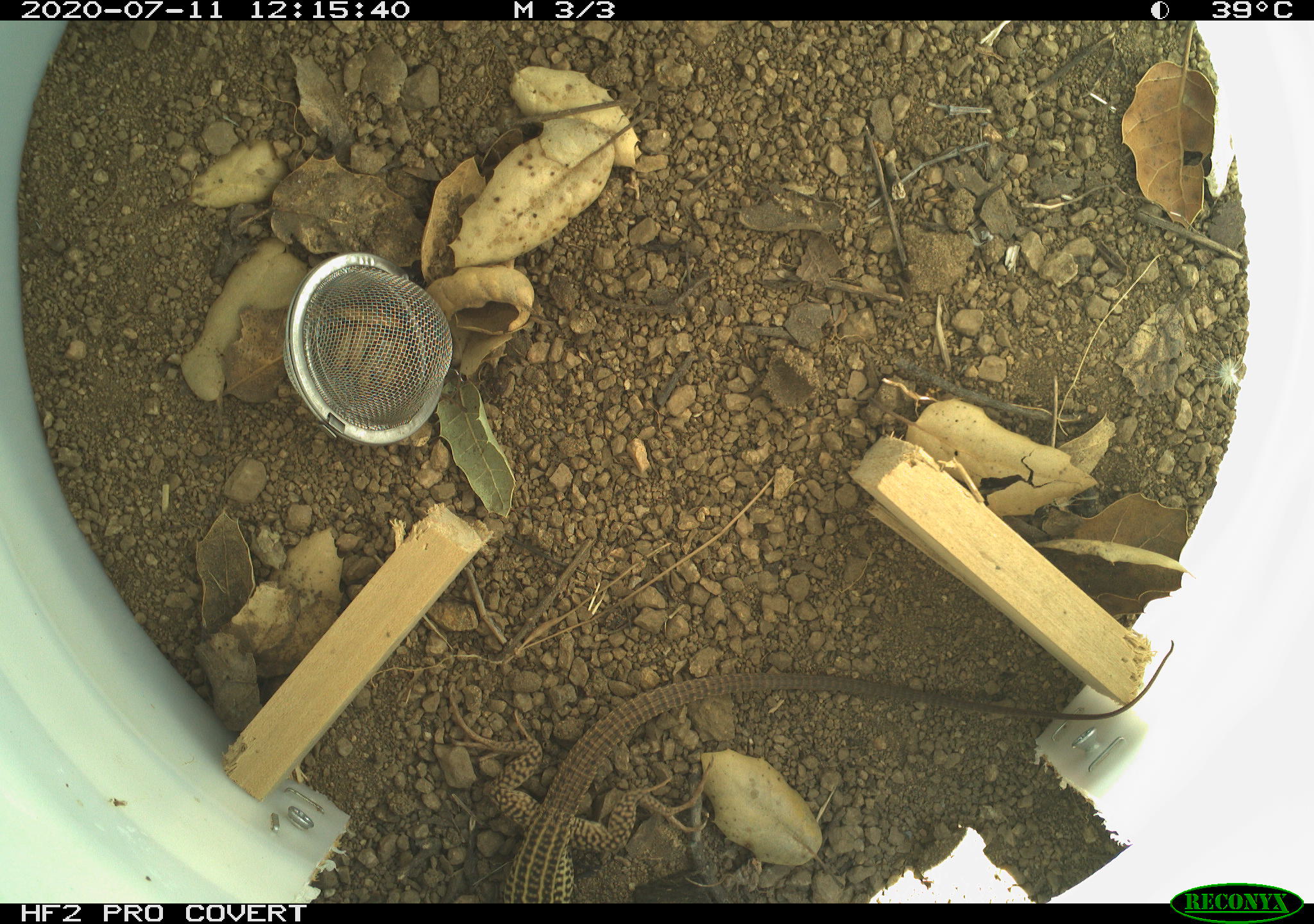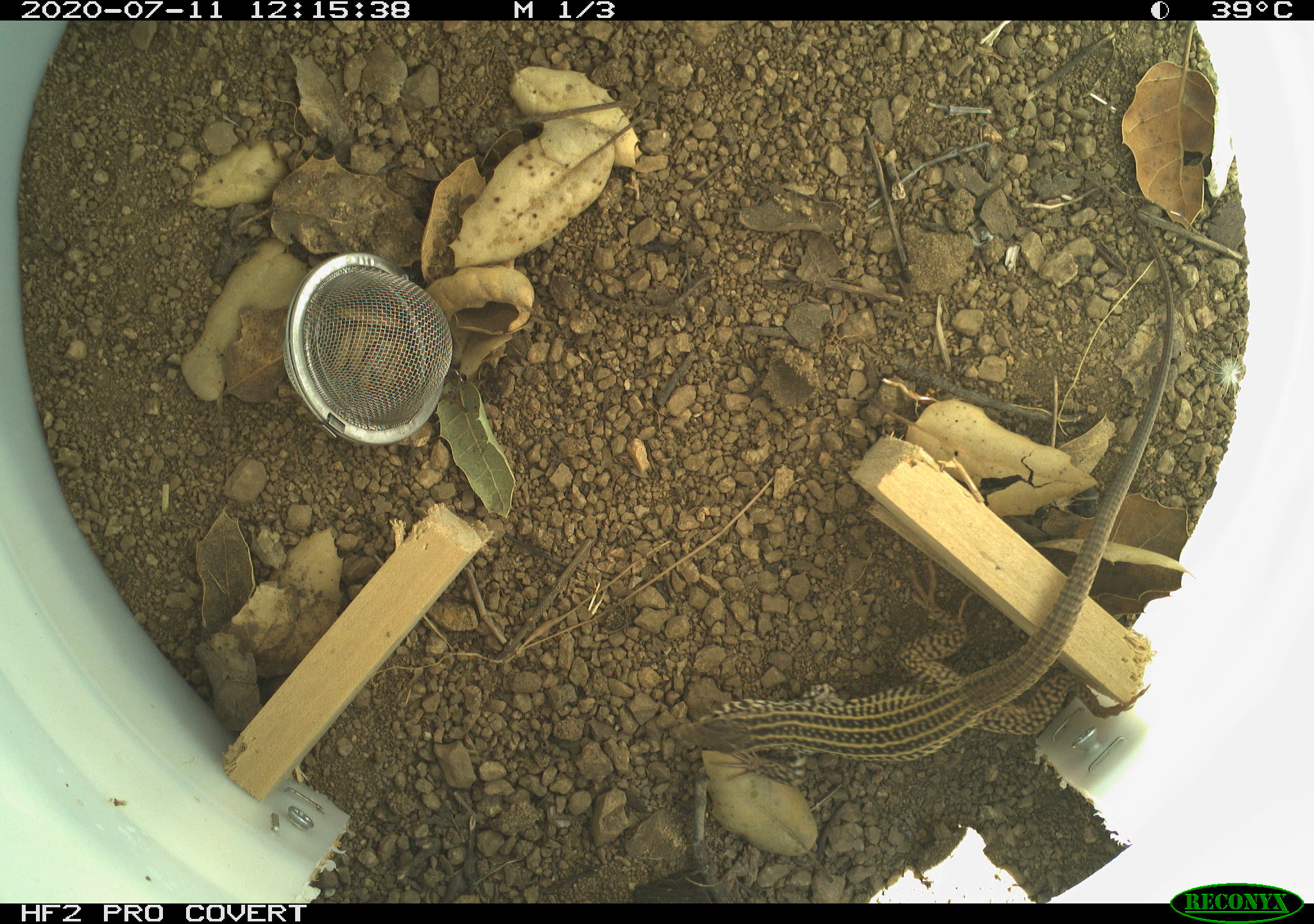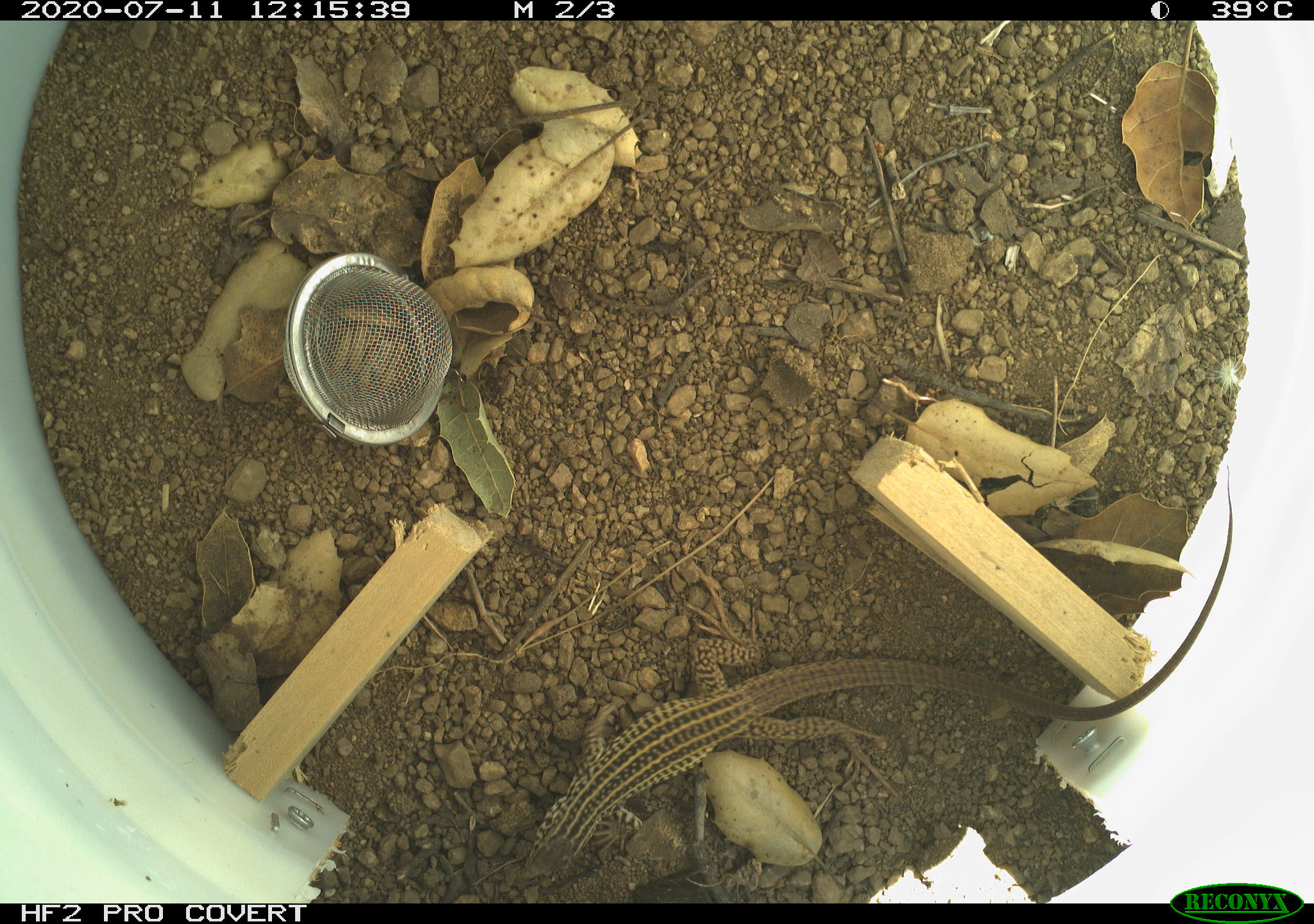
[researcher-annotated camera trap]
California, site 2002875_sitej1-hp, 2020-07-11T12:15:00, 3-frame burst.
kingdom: Animalia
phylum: Chordata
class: Reptilia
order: Squamata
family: Teiidae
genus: Aspidoscelis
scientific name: Aspidoscelis tigris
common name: western whiptail